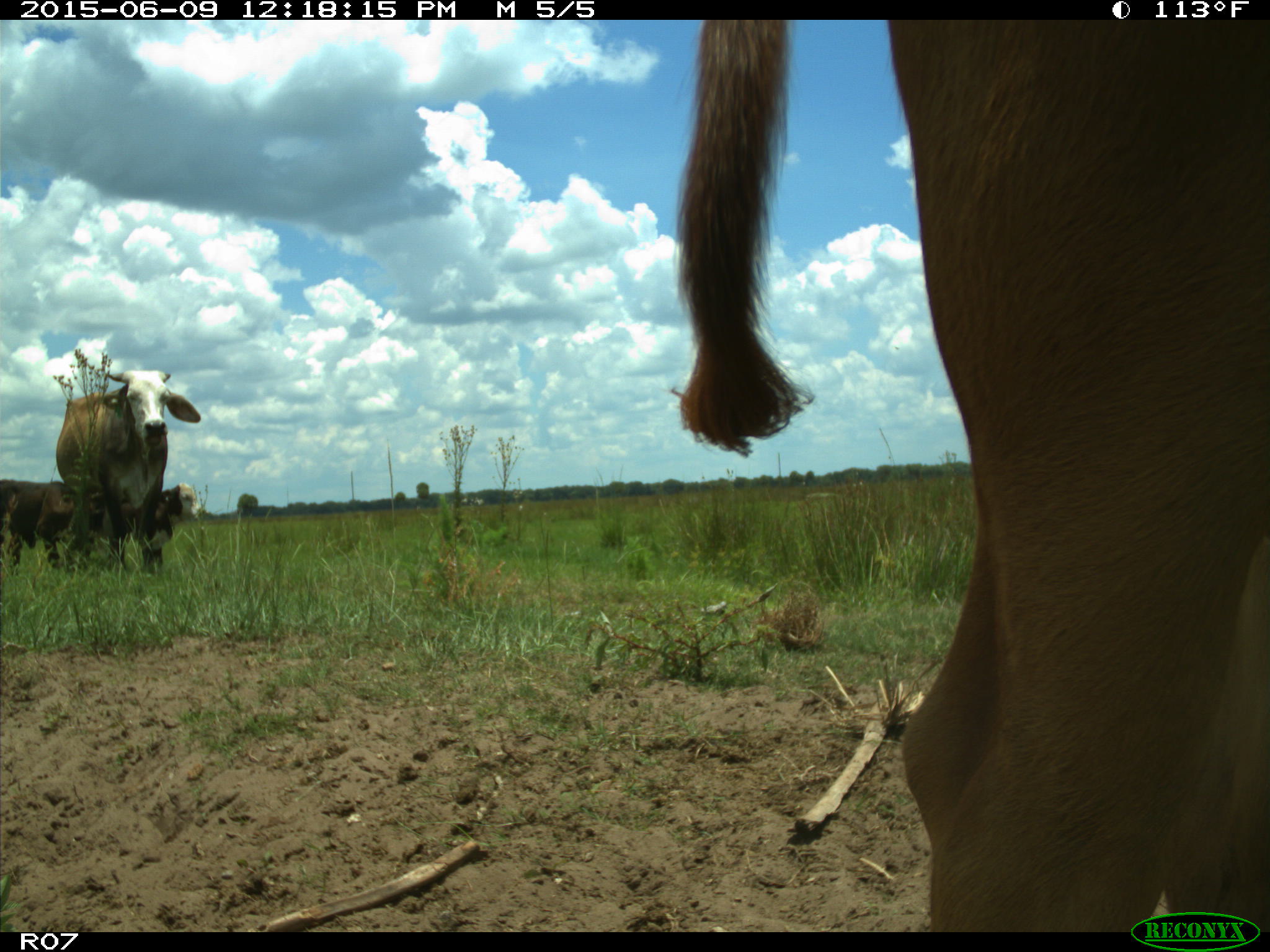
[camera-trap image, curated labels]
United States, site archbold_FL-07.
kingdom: Animalia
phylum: Chordata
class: Mammalia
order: Artiodactyla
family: Bovidae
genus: Bos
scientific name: Bos taurus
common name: domestic cow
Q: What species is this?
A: Bos taurus (domestic cow).